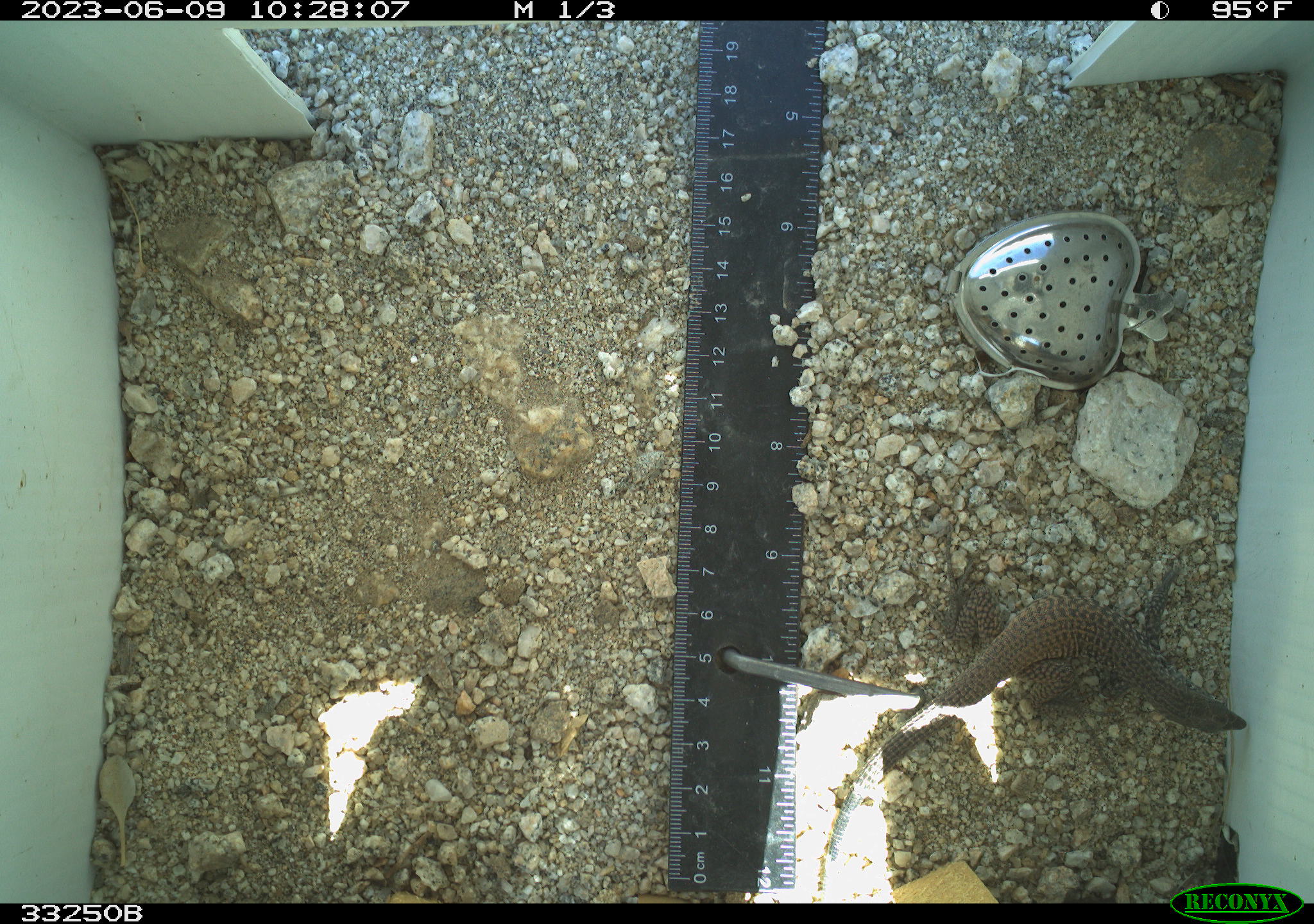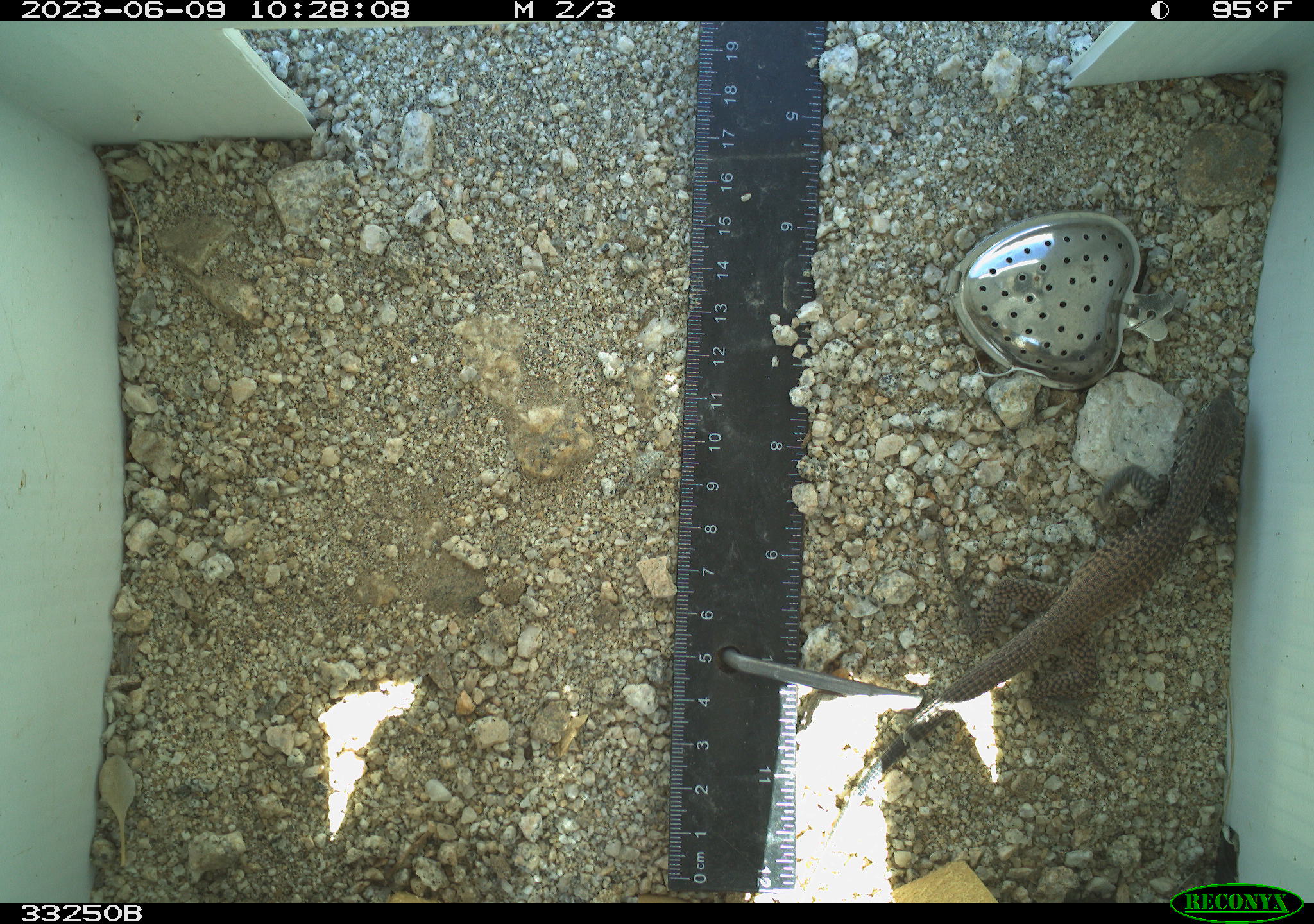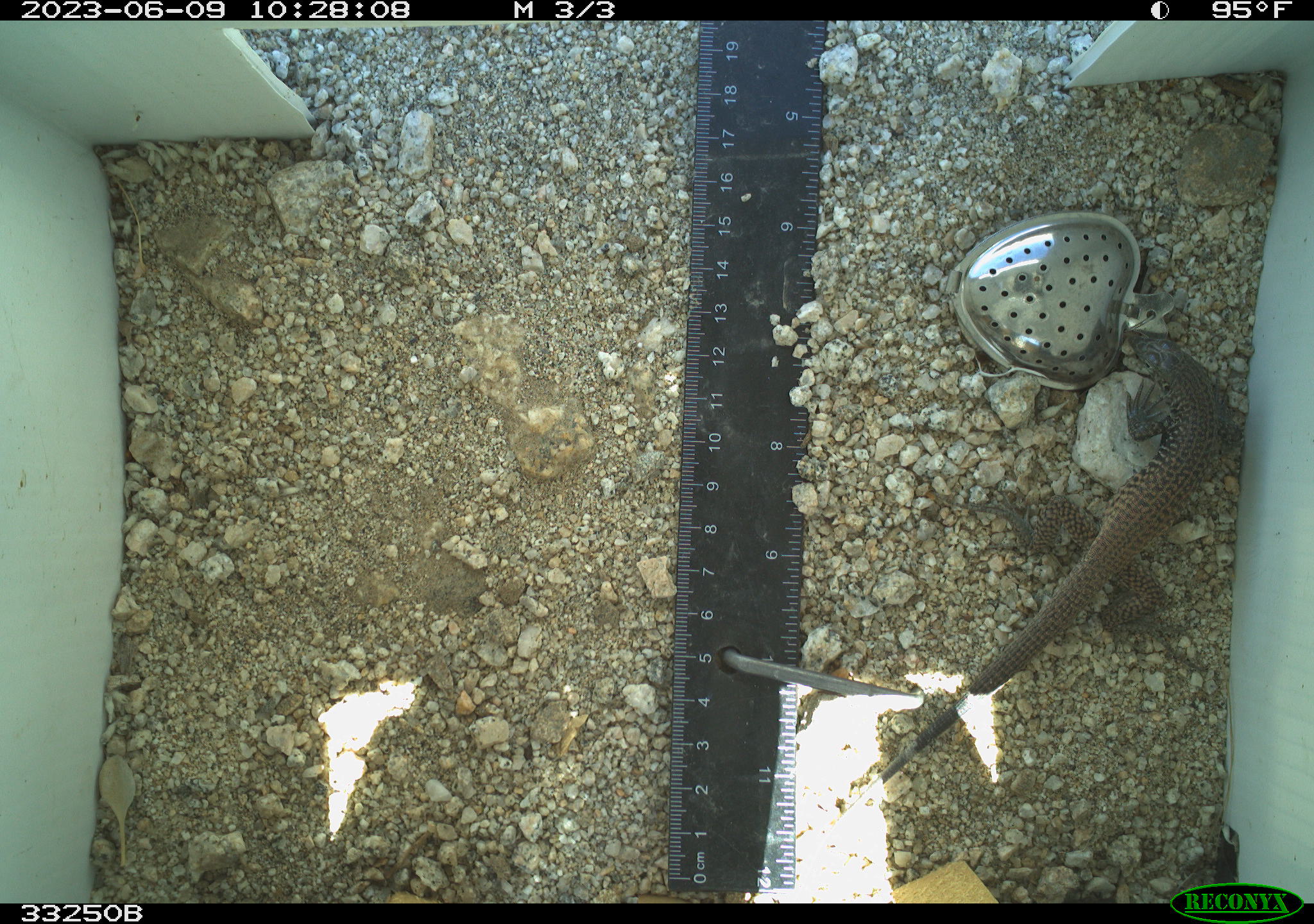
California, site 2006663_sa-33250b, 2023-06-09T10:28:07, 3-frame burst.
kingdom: Animalia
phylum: Chordata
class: Reptilia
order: Squamata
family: Teiidae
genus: Aspidoscelis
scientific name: Aspidoscelis tigris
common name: western whiptail